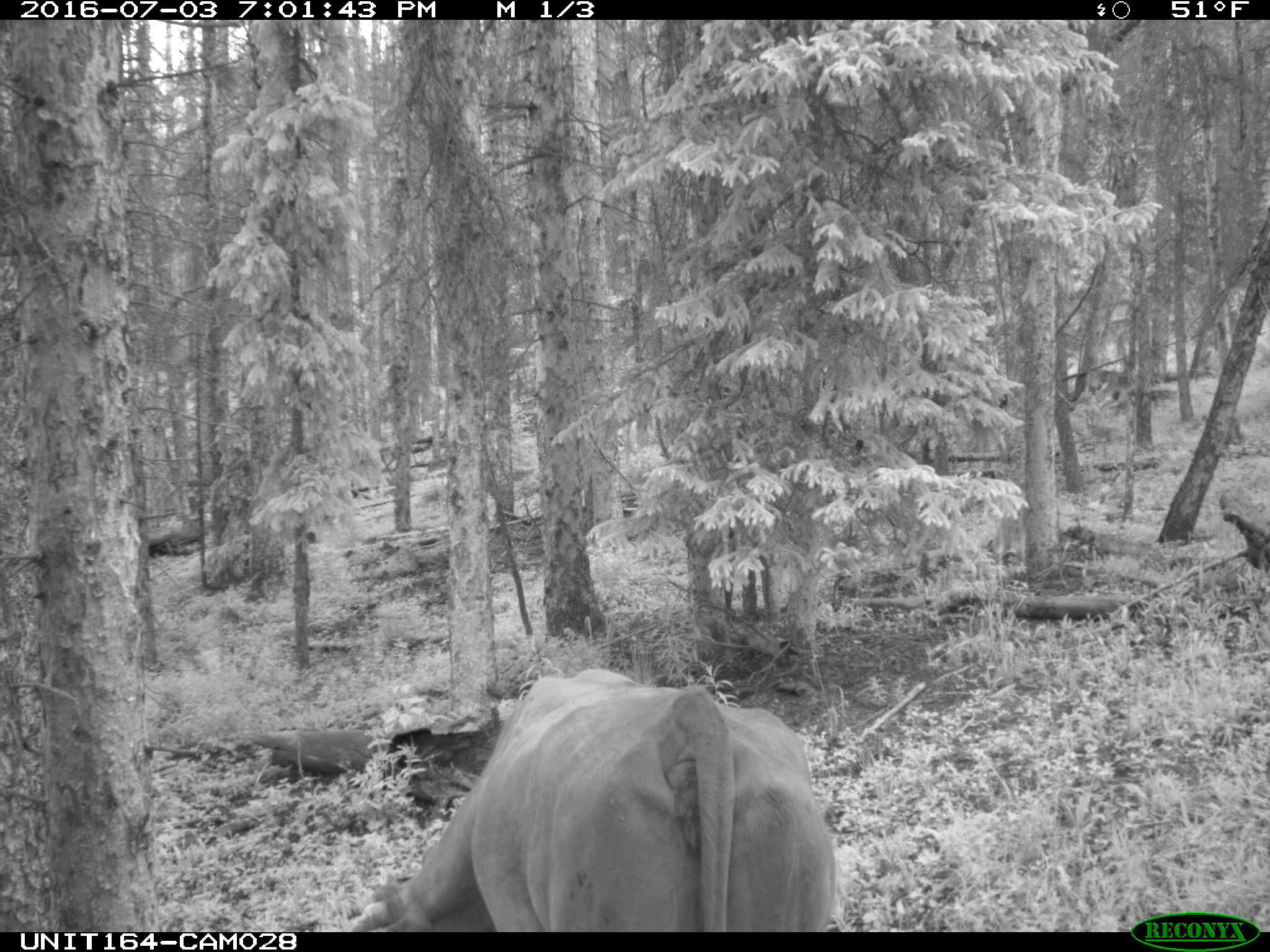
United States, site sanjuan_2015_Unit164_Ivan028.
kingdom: Animalia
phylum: Chordata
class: Mammalia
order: Artiodactyla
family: Bovidae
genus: Bos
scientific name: Bos taurus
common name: domestic cow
Bos taurus (domestic cow).